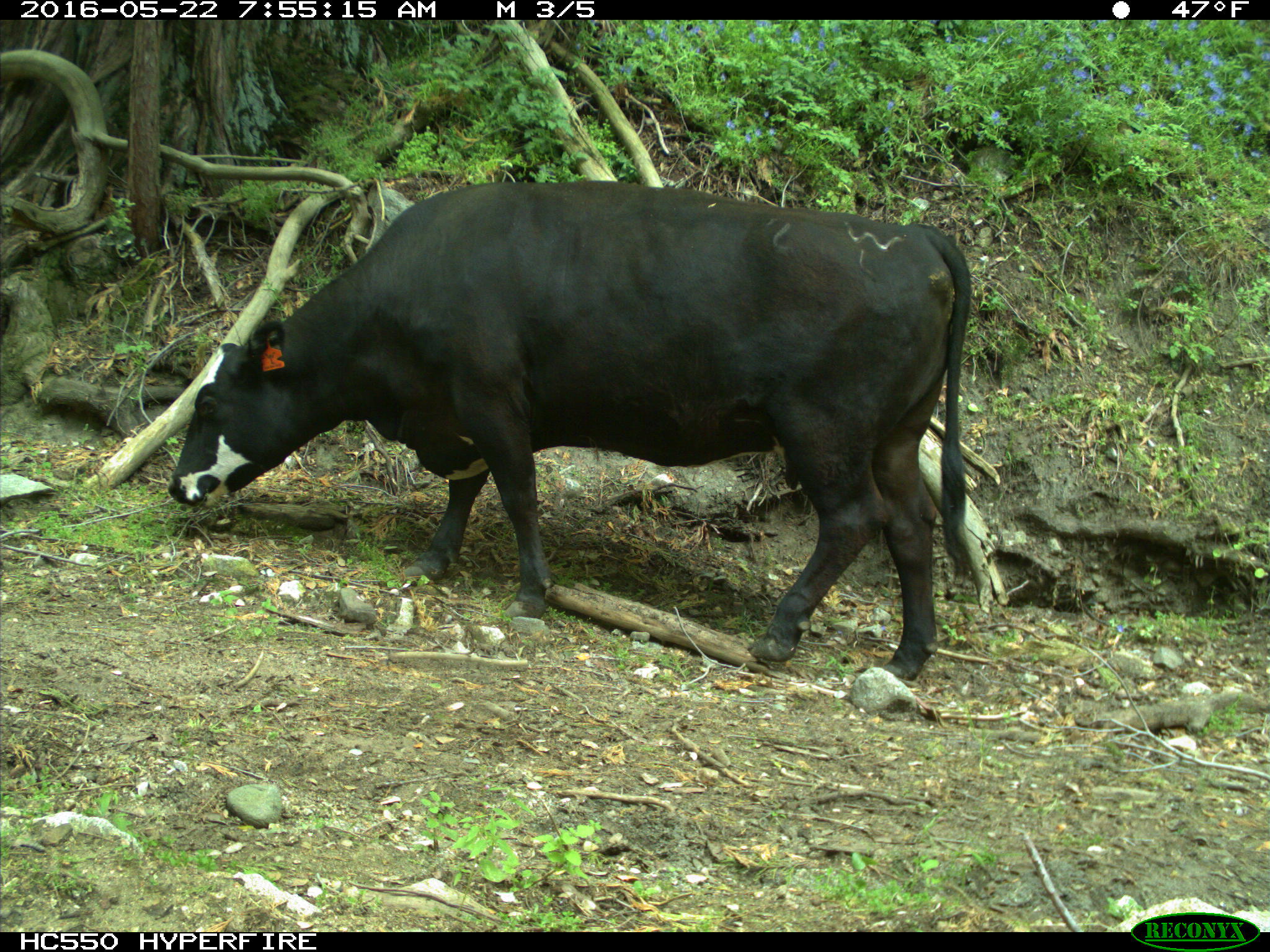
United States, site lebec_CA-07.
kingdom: Animalia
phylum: Chordata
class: Mammalia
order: Artiodactyla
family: Bovidae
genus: Bos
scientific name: Bos taurus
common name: domestic cow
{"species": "Bos taurus (domestic cow)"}